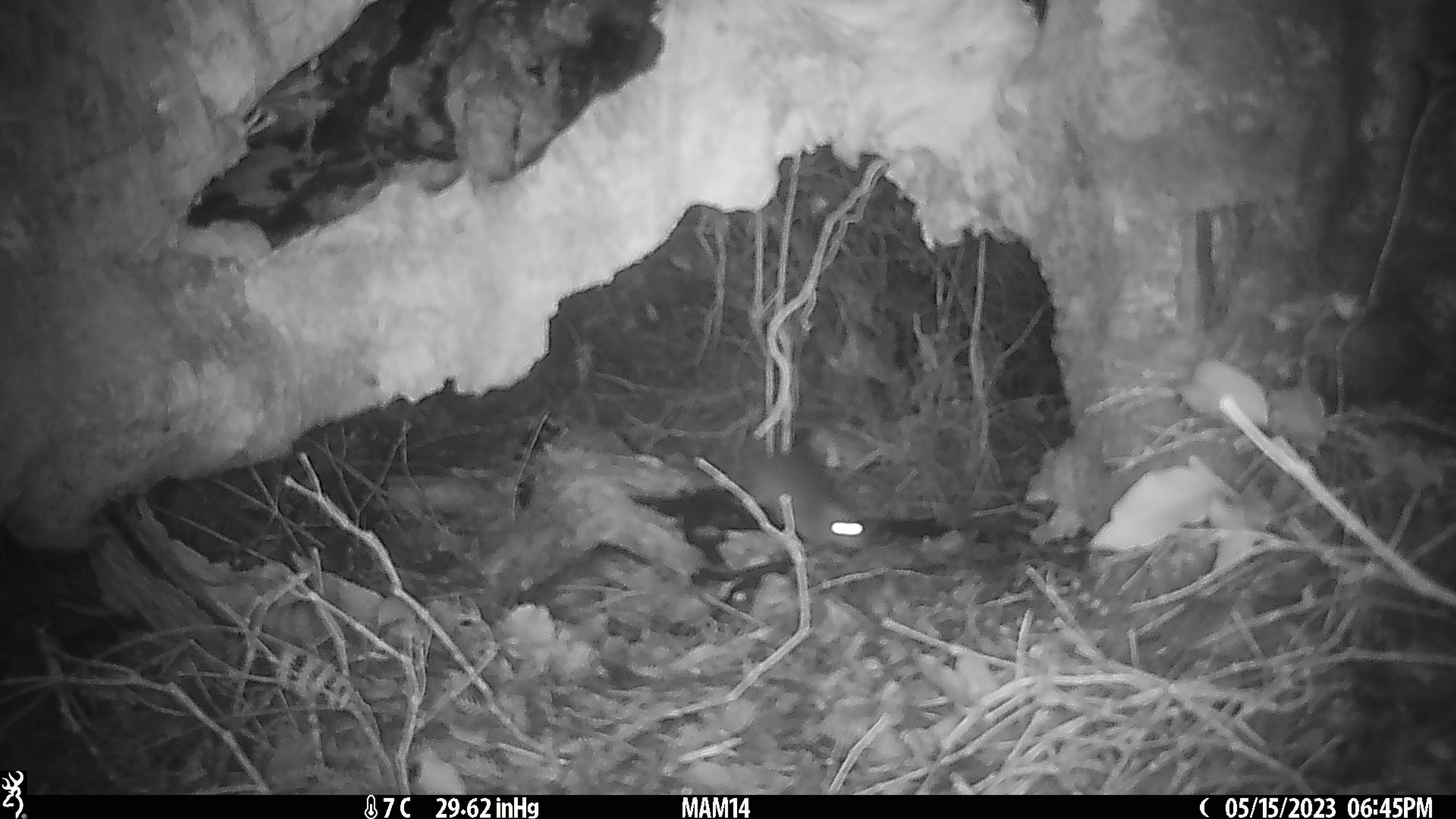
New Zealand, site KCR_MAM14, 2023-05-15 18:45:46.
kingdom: Animalia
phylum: Chordata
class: Mammalia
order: Rodentia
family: Muridae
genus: Rattus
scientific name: Rattus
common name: rat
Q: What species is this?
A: Rat (Rattus).